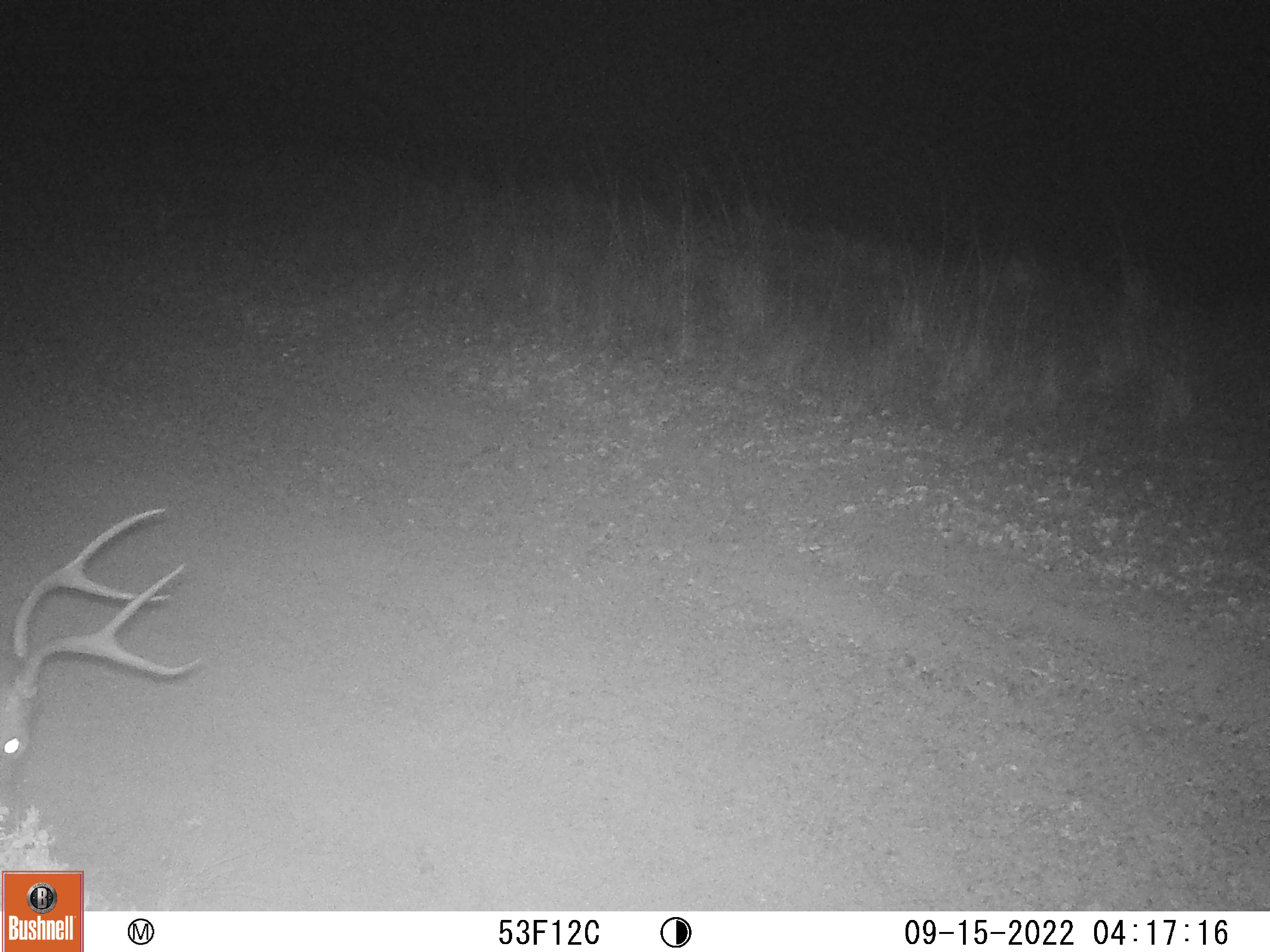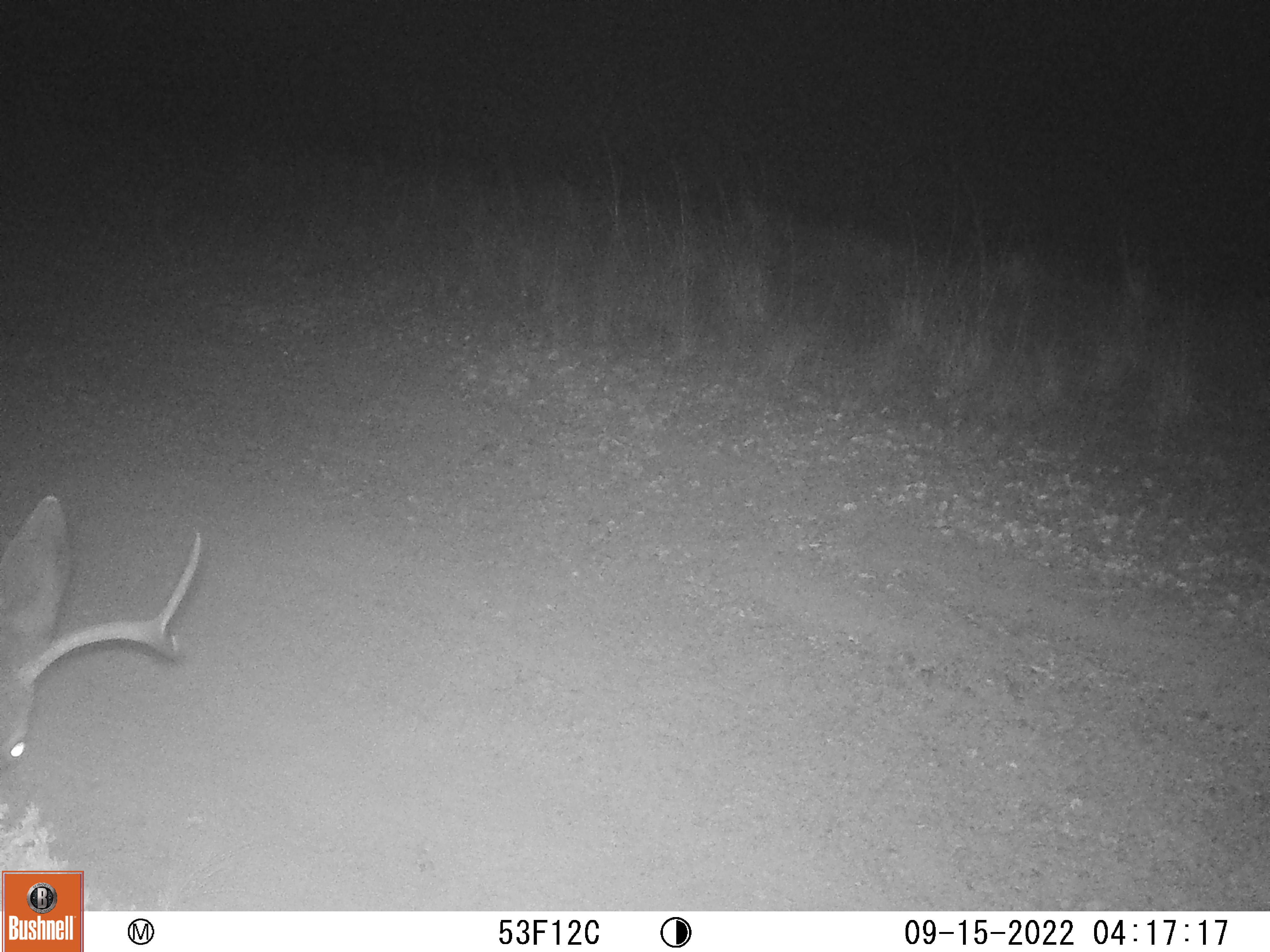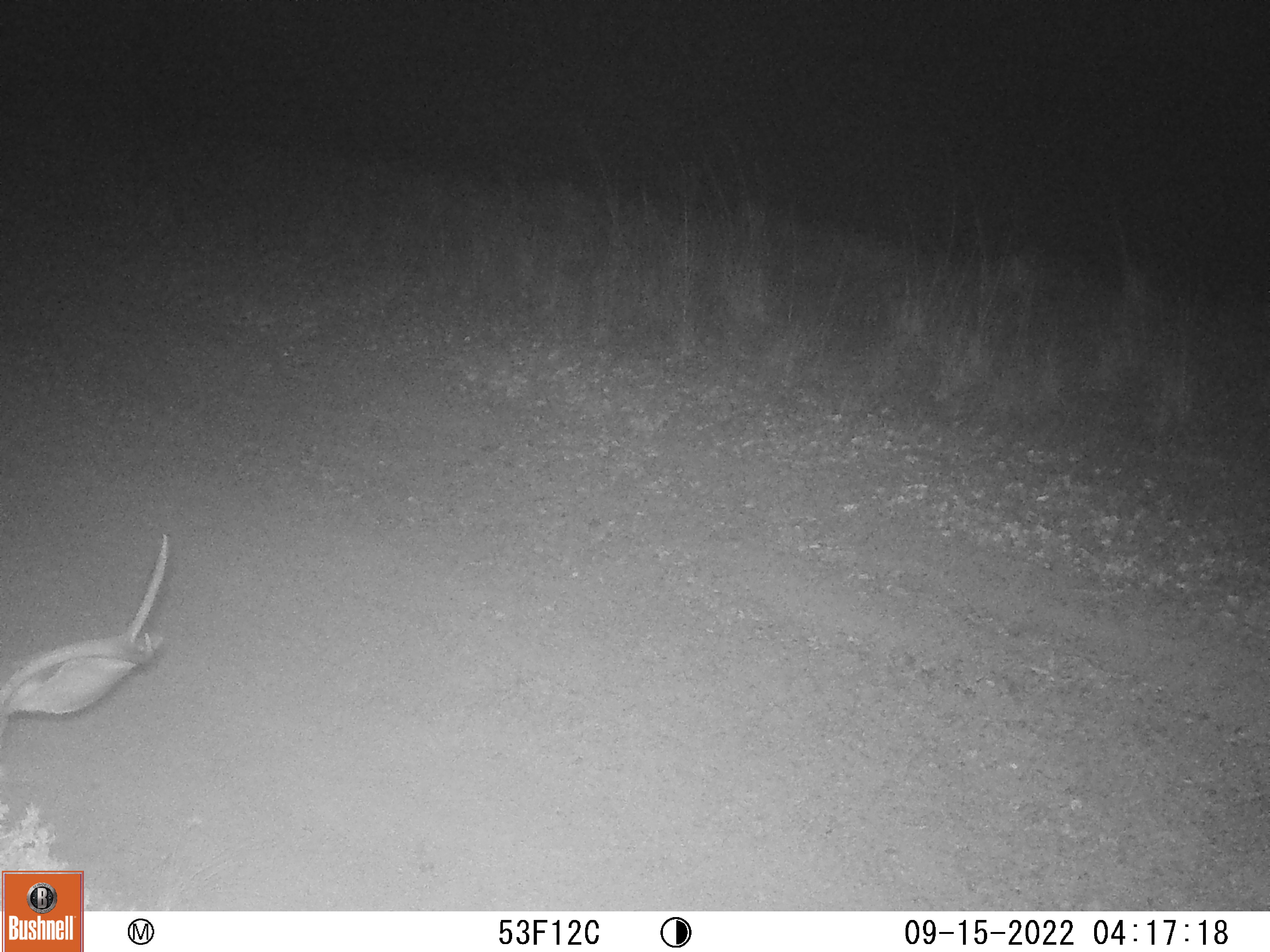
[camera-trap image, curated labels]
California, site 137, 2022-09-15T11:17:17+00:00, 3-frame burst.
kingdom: Animalia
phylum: Chordata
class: Mammalia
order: Artiodactyla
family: Cervidae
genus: Odocoileus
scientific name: Odocoileus hemionus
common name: mule deer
Mule deer (Odocoileus hemionus).